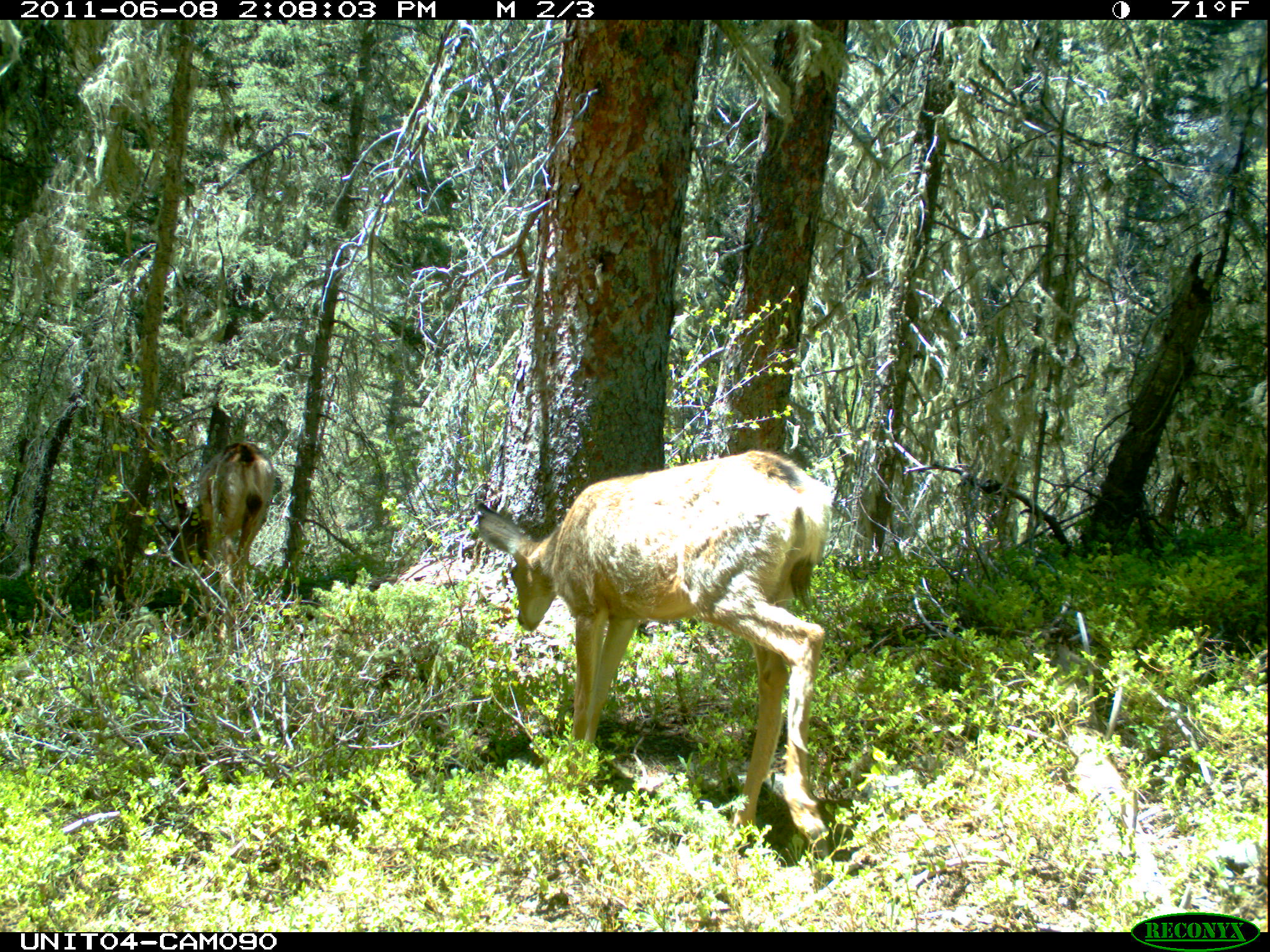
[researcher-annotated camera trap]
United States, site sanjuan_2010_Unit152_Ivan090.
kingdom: Animalia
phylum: Chordata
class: Mammalia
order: Artiodactyla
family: Cervidae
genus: Odocoileus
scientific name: Odocoileus hemionus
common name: mule deer